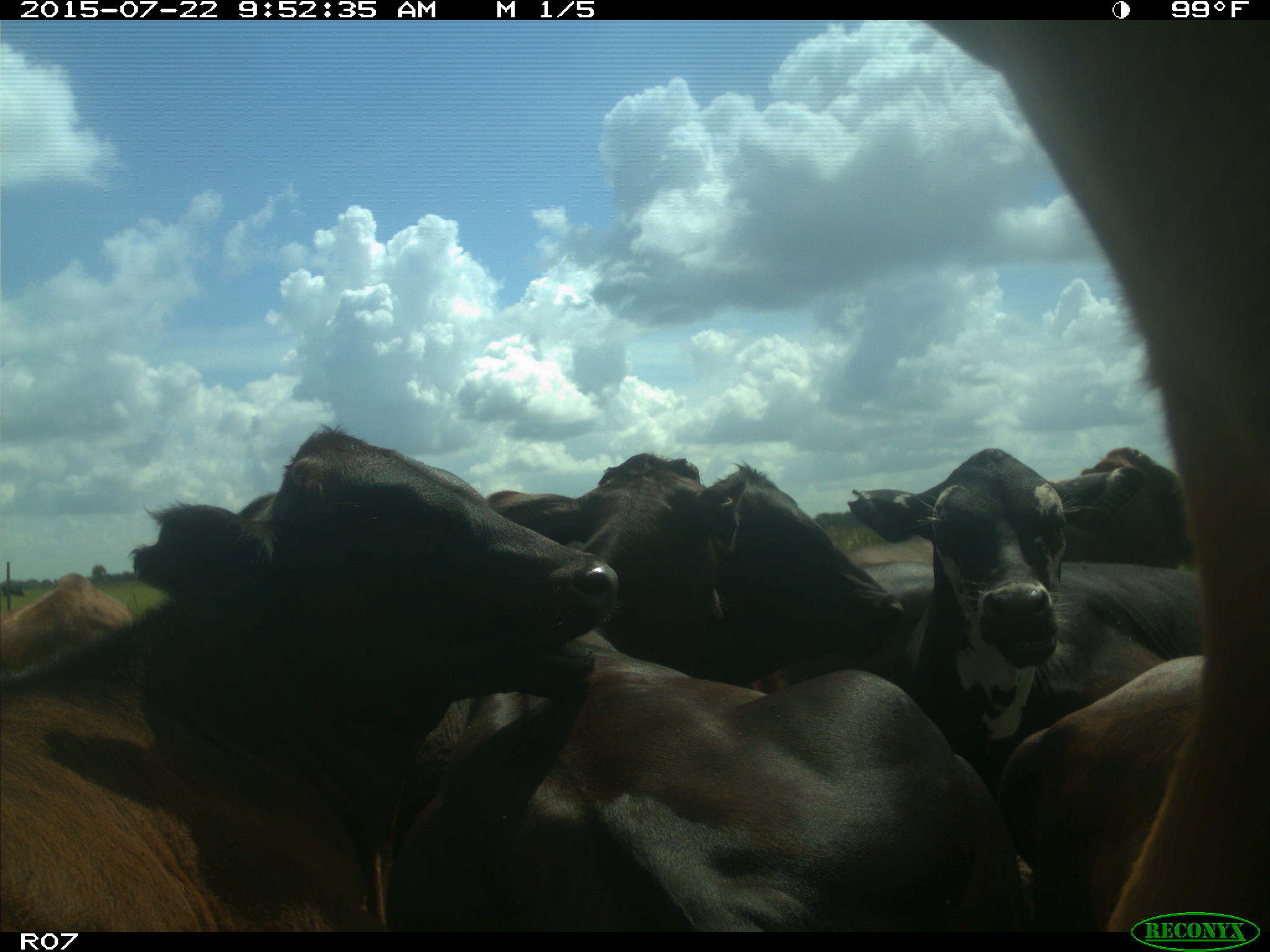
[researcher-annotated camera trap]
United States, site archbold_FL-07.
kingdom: Animalia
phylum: Chordata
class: Mammalia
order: Artiodactyla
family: Bovidae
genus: Bos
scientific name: Bos taurus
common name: domestic cow